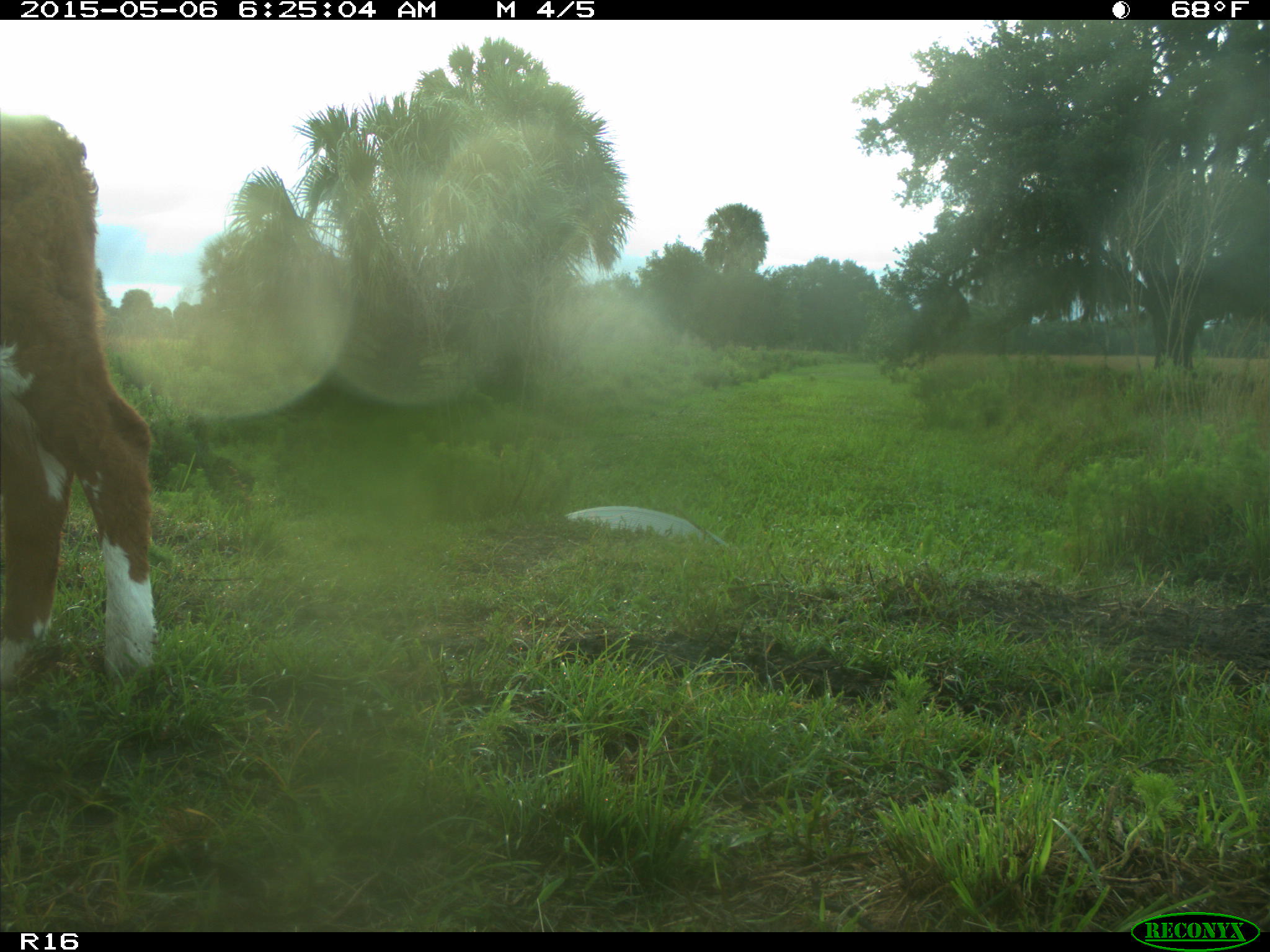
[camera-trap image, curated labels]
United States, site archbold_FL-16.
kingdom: Animalia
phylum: Chordata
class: Mammalia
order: Artiodactyla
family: Suidae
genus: Sus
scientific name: Sus scrofa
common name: wild boar